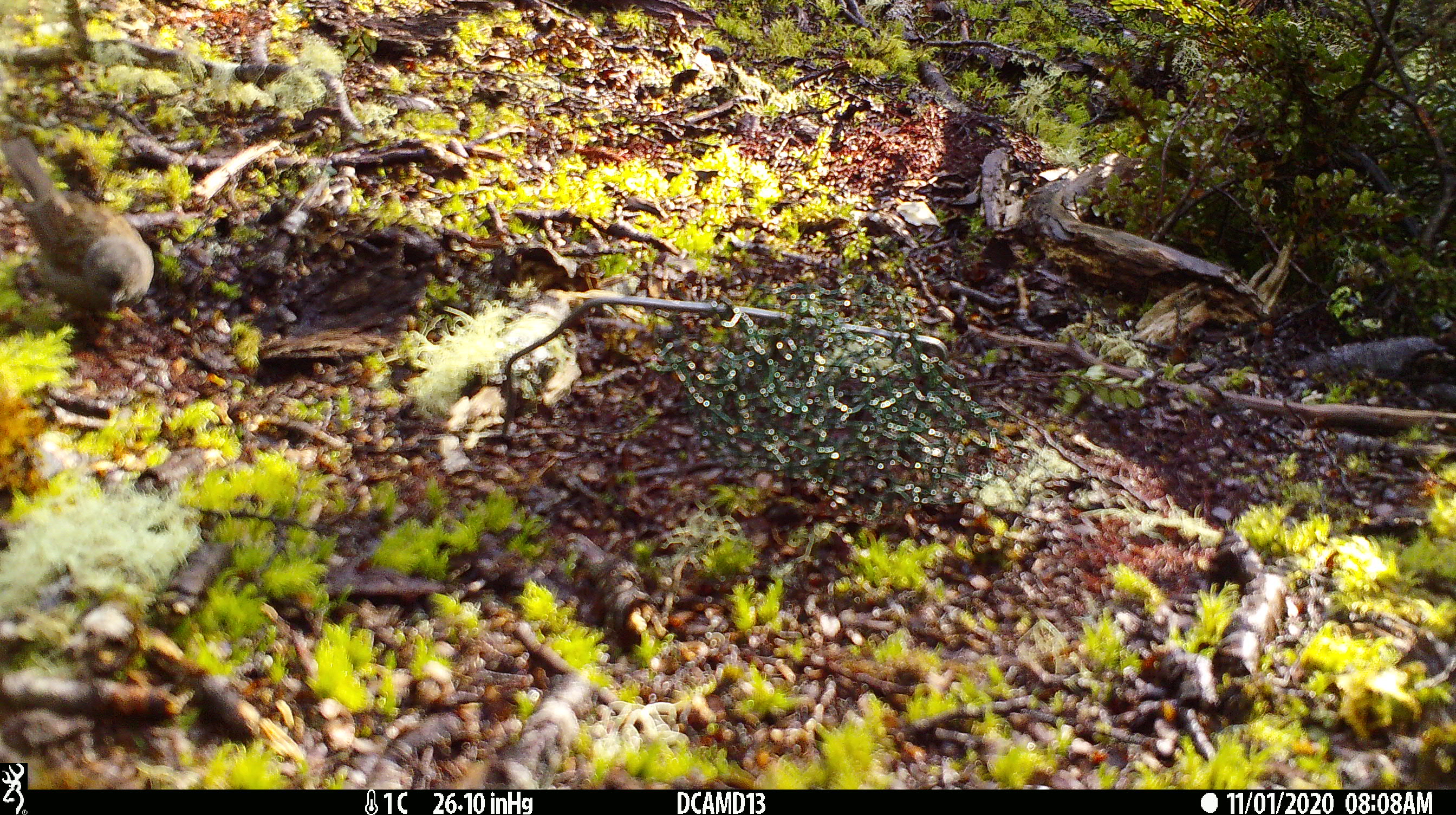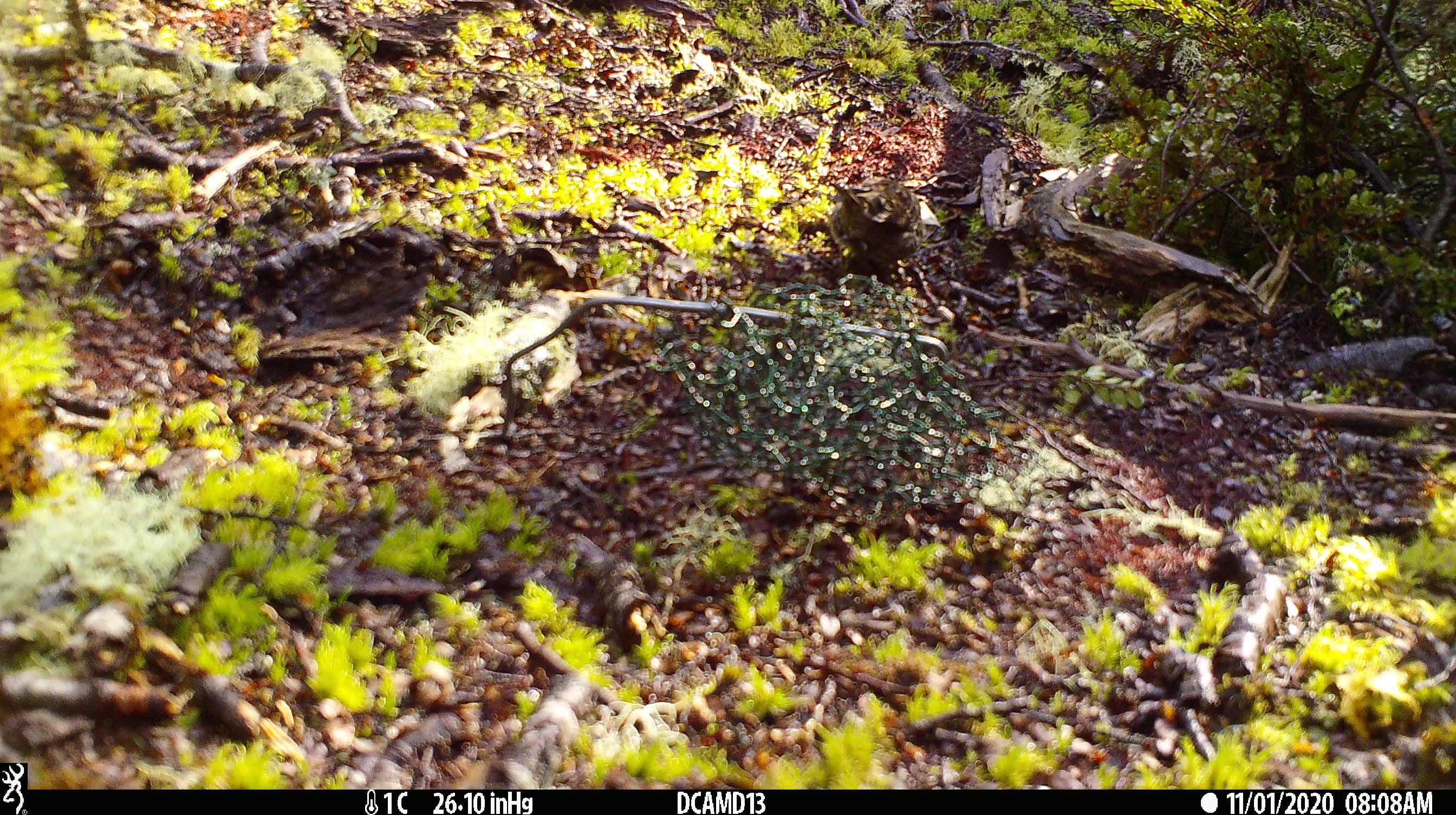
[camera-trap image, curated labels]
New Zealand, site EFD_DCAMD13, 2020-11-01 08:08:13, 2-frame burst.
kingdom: Animalia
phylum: Chordata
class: Aves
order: Passeriformes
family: Prunellidae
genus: Prunella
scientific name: Prunella modularis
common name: dunnock